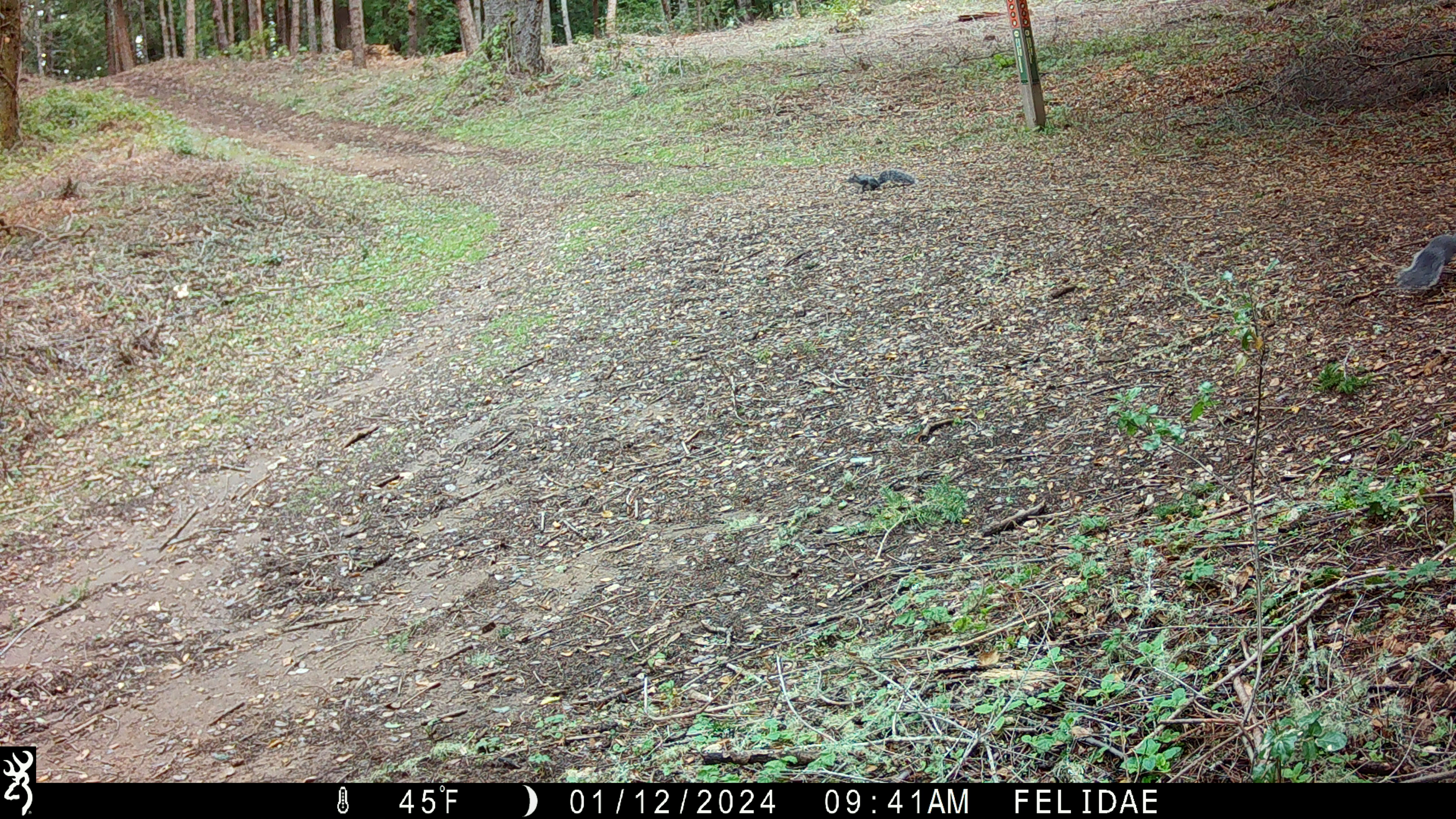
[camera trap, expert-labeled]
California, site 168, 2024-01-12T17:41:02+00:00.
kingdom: Animalia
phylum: Chordata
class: Mammalia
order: Rodentia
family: Sciuridae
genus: Sciurus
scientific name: Sciurus griseus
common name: western gray squirrel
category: western grey squirrel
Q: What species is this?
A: Western grey squirrel (western gray squirrel) (Sciurus griseus).